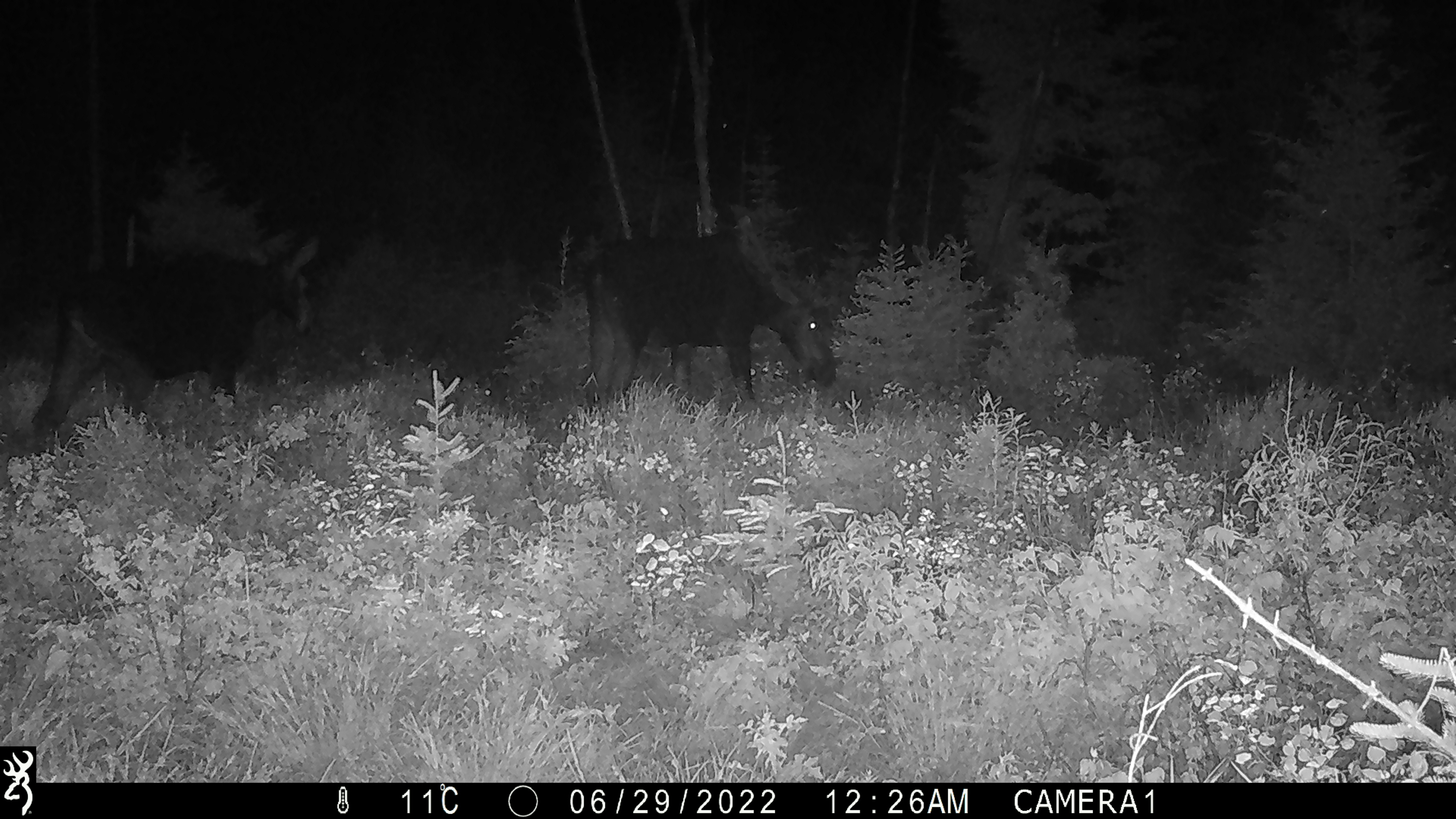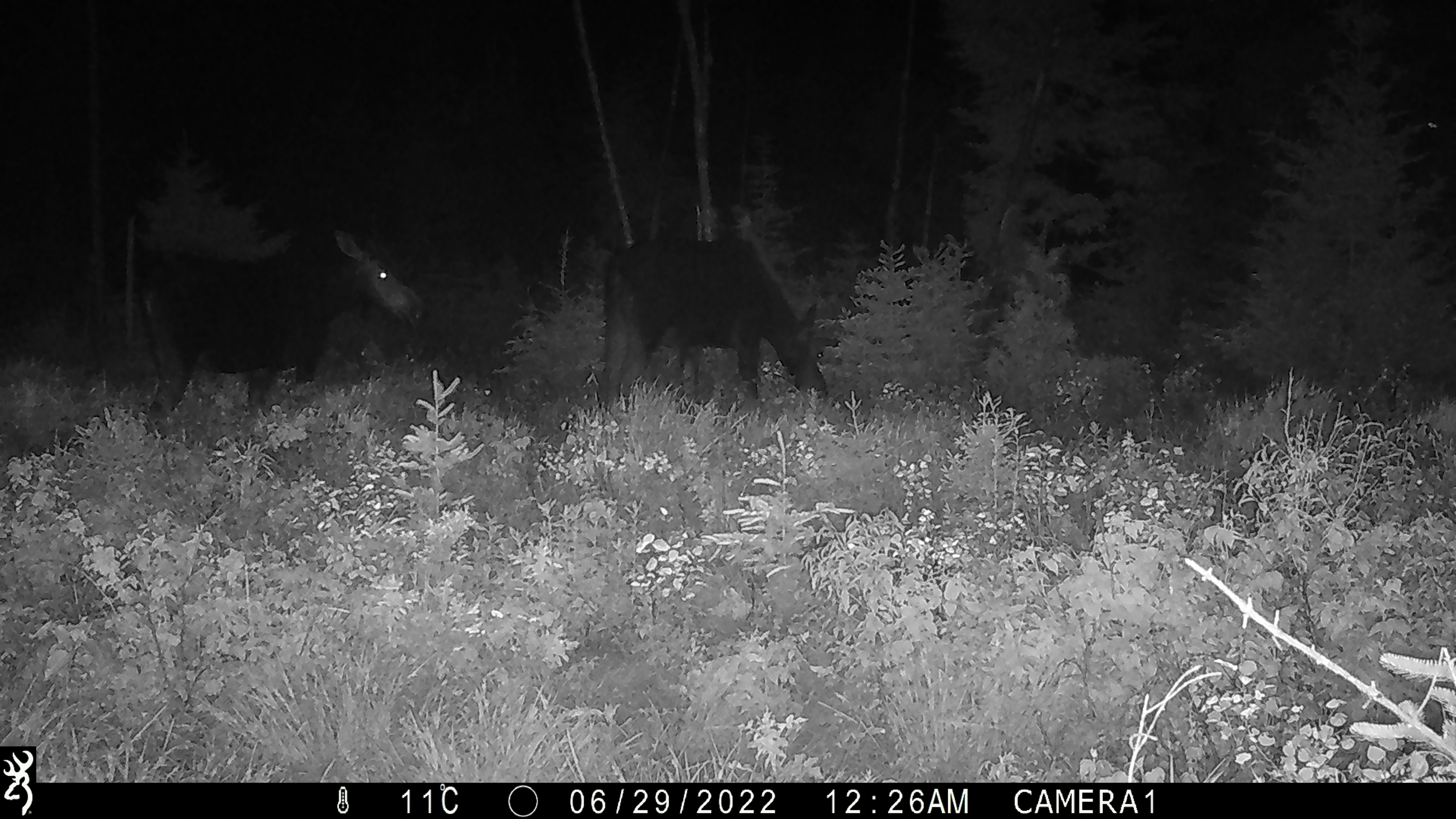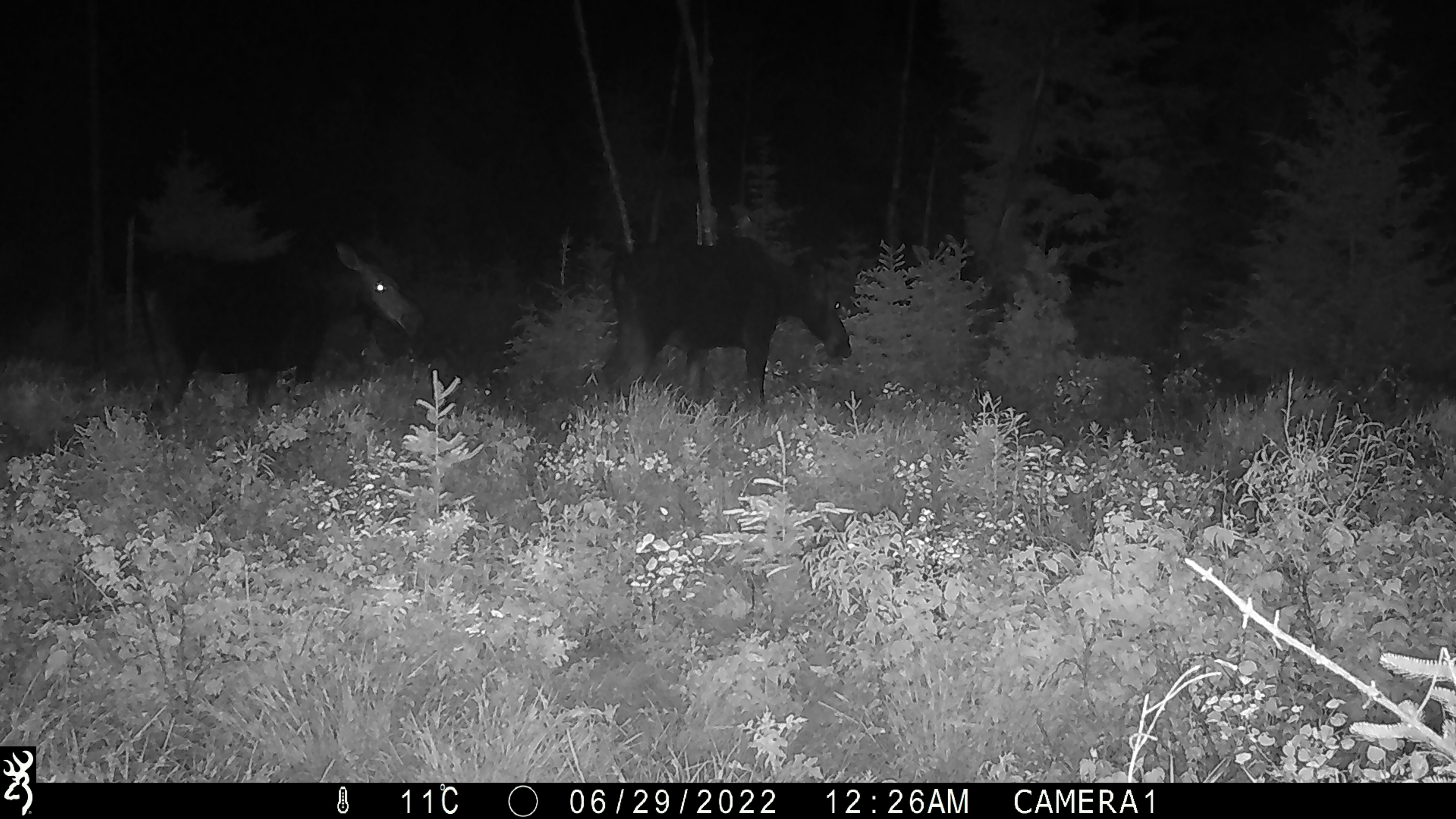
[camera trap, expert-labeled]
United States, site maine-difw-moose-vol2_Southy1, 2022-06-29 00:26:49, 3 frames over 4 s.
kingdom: Animalia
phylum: Chordata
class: Mammalia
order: Artiodactyla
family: Cervidae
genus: Alces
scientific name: Alces alces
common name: moose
Moose (Alces alces).